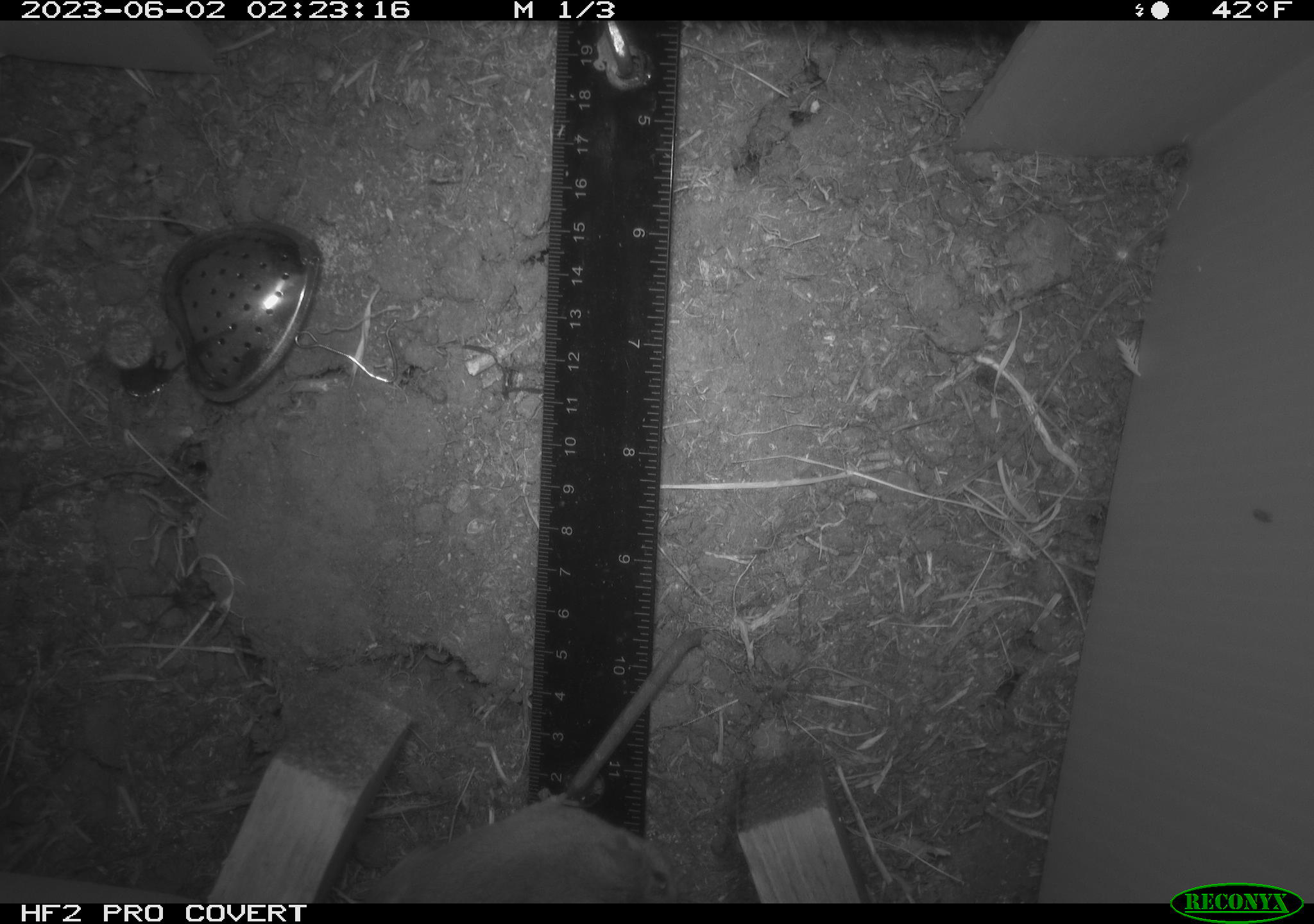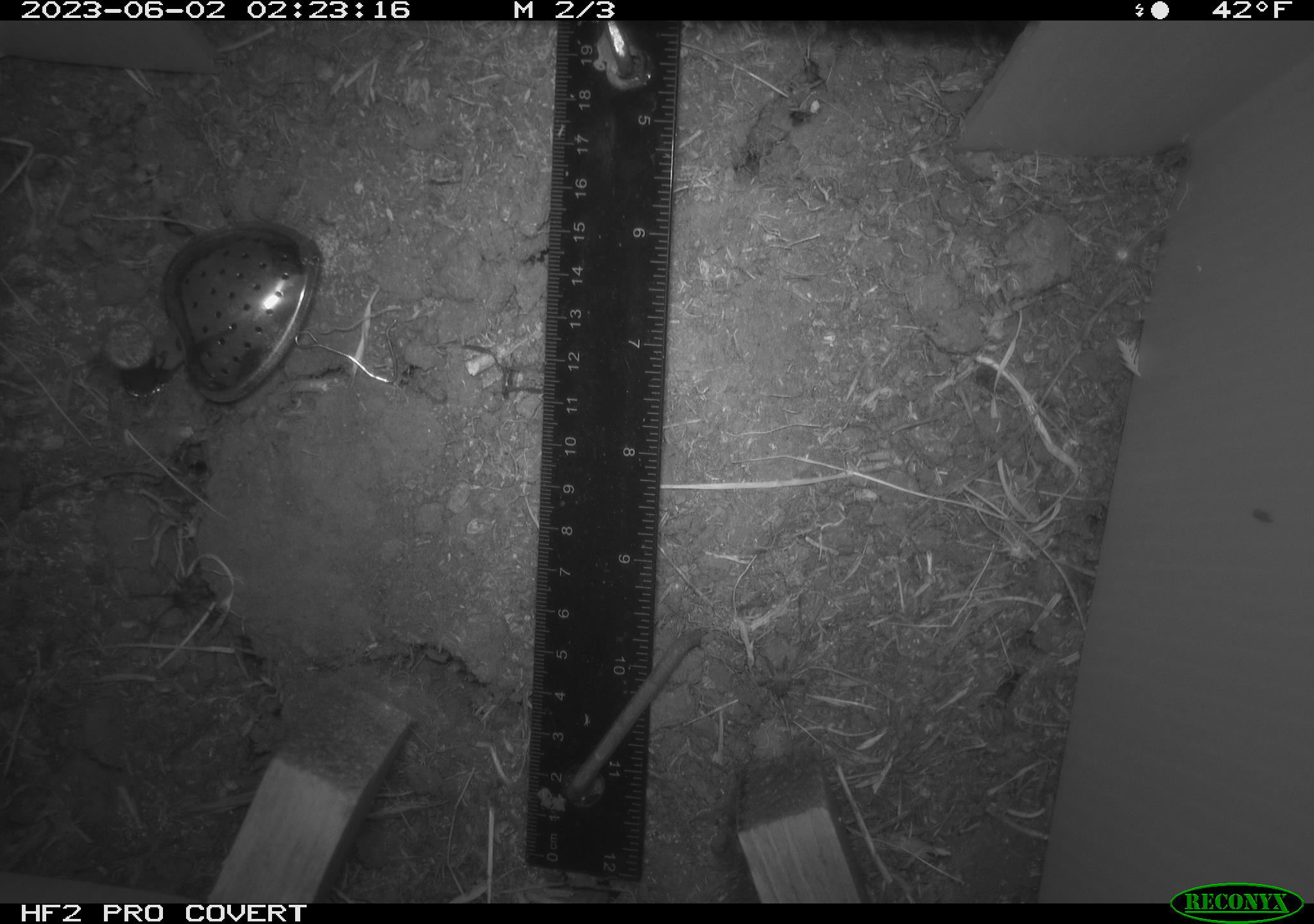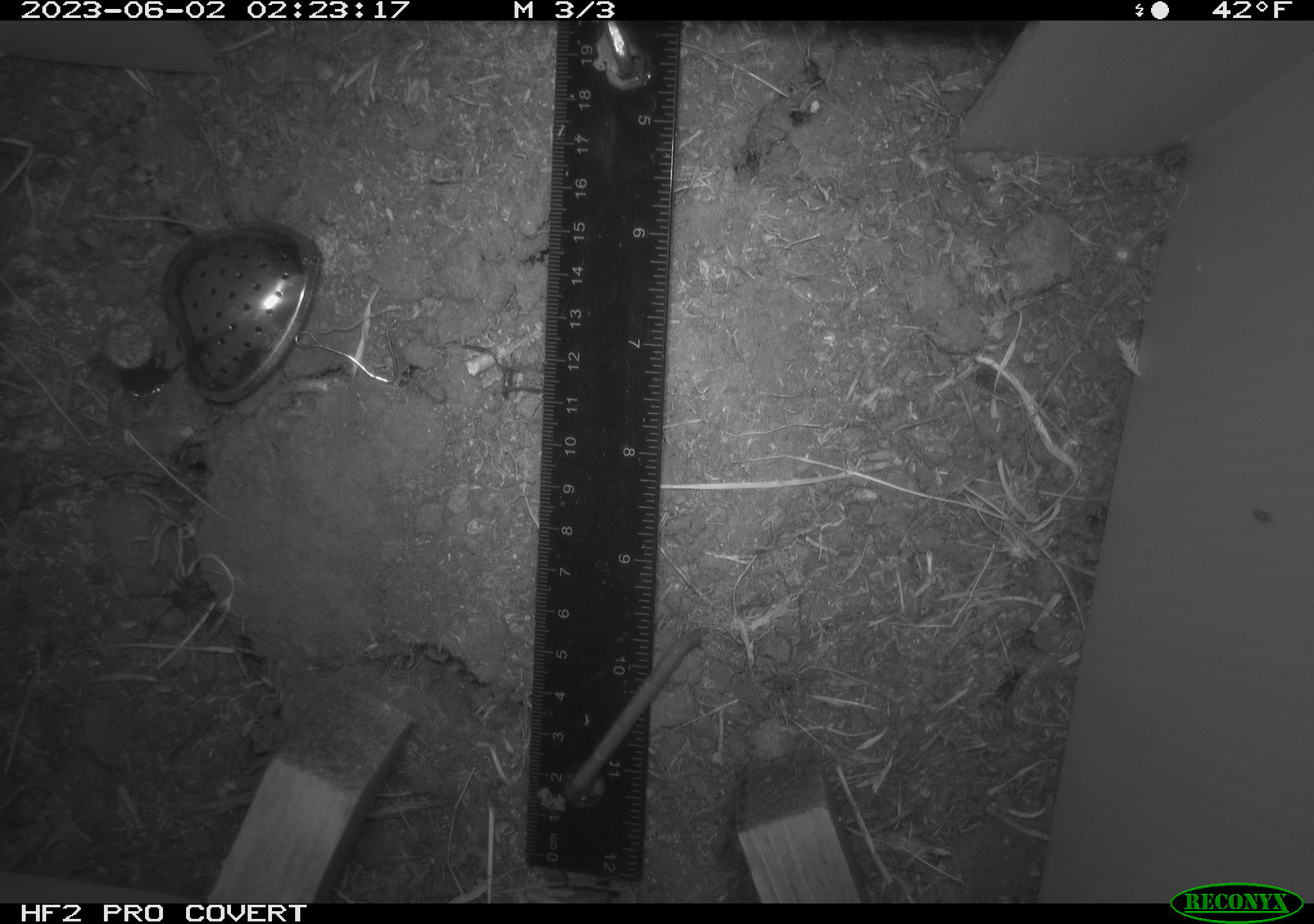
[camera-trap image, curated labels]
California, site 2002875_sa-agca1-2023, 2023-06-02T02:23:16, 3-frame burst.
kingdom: Animalia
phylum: Chordata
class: Mammalia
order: Rodentia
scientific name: Rodentia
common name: mouse species